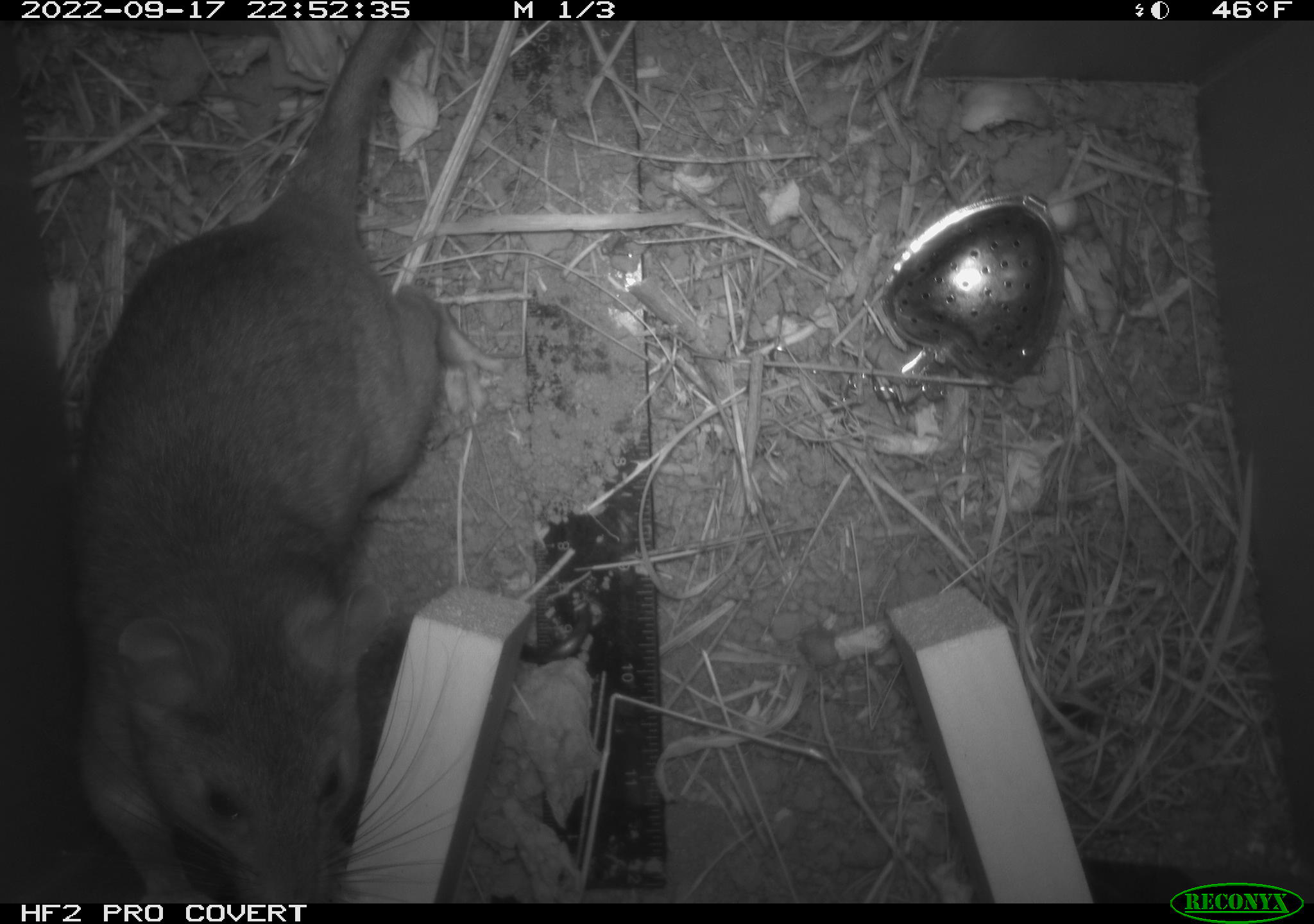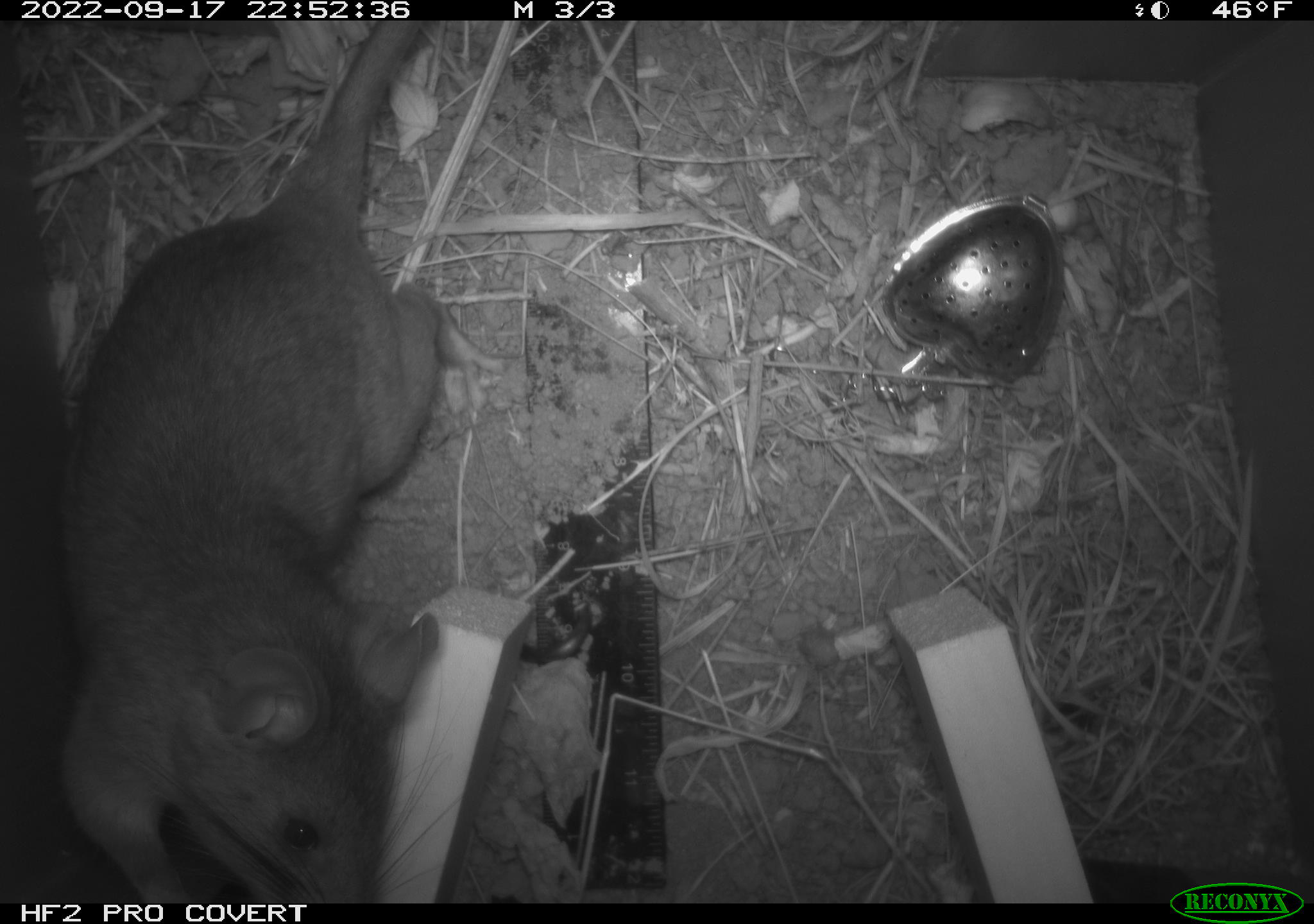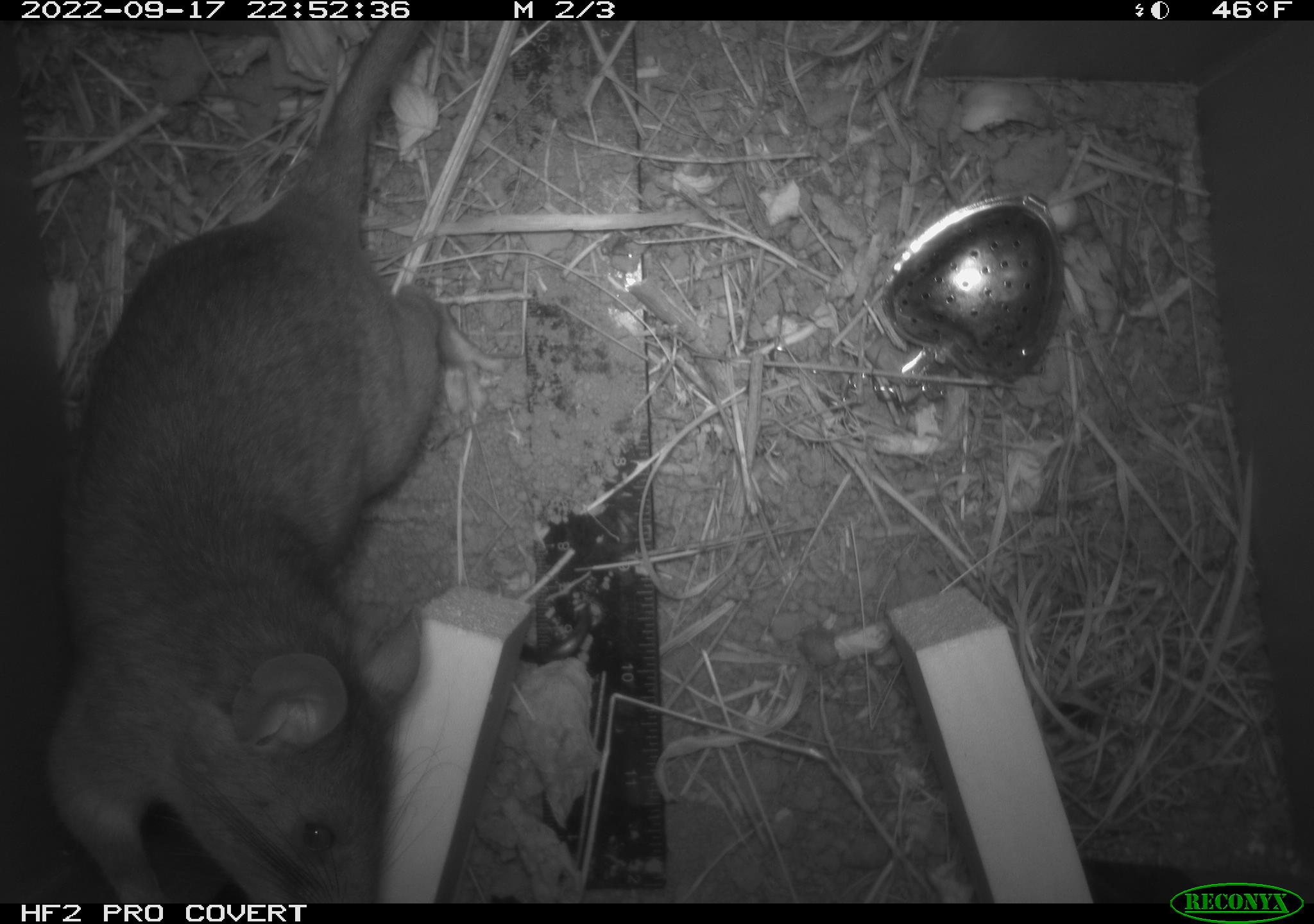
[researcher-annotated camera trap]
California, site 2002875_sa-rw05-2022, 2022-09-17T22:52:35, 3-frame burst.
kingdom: Animalia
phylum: Chordata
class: Mammalia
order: Rodentia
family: Cricetidae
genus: Neotoma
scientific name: Neotoma fuscipes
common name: dusky-footed woodrat